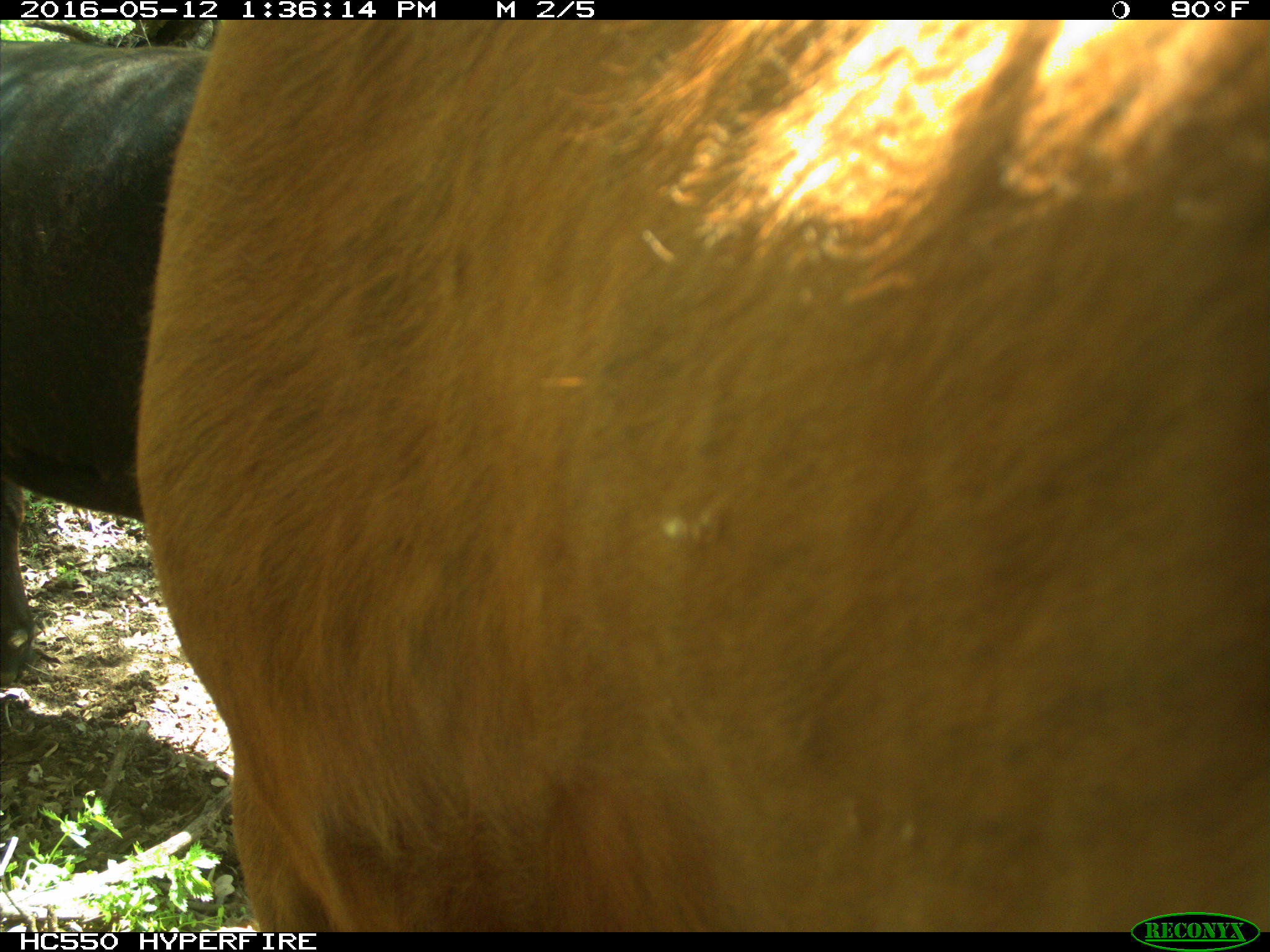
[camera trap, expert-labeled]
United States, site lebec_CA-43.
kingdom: Animalia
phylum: Chordata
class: Mammalia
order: Artiodactyla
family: Bovidae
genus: Bos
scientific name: Bos taurus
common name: domestic cow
Bos taurus (domestic cow).